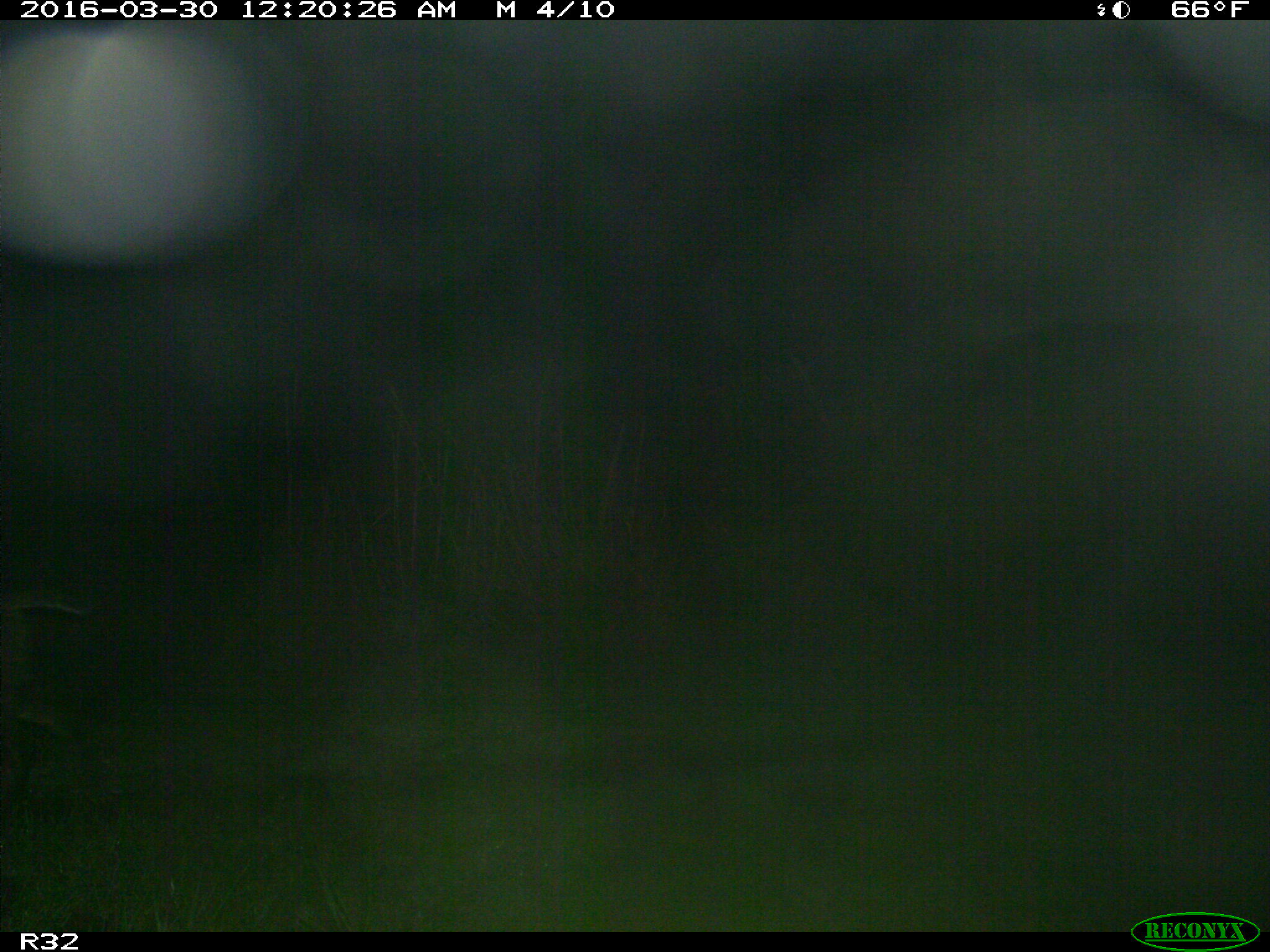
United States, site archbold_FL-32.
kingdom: Animalia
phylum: Chordata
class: Mammalia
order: Carnivora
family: Felidae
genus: Lynx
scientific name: Lynx rufus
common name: bobcat